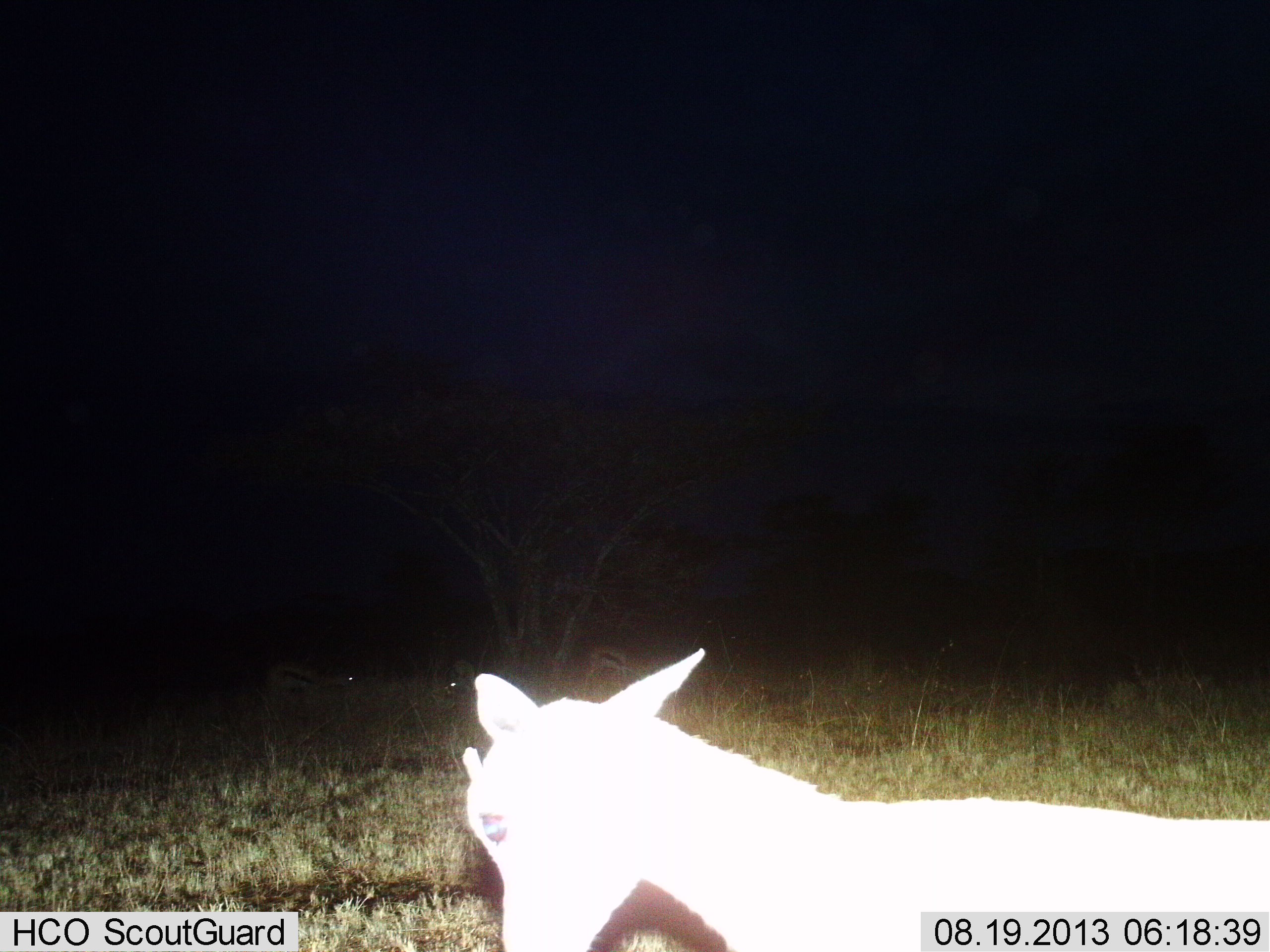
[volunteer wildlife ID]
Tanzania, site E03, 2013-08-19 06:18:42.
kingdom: Animalia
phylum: Chordata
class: Mammalia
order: Artiodactyla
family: Bovidae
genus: Eudorcas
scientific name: Eudorcas thomsonii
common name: thomson's gazelle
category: gazellethomsons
Gazellethomsons (thomson's gazelle) (Eudorcas thomsonii), count 1. Behavior (volunteer vote fractions): standing 69%, resting 8%, moving 31%, interacting 0%. Young present (vote fraction): 8%. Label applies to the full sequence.